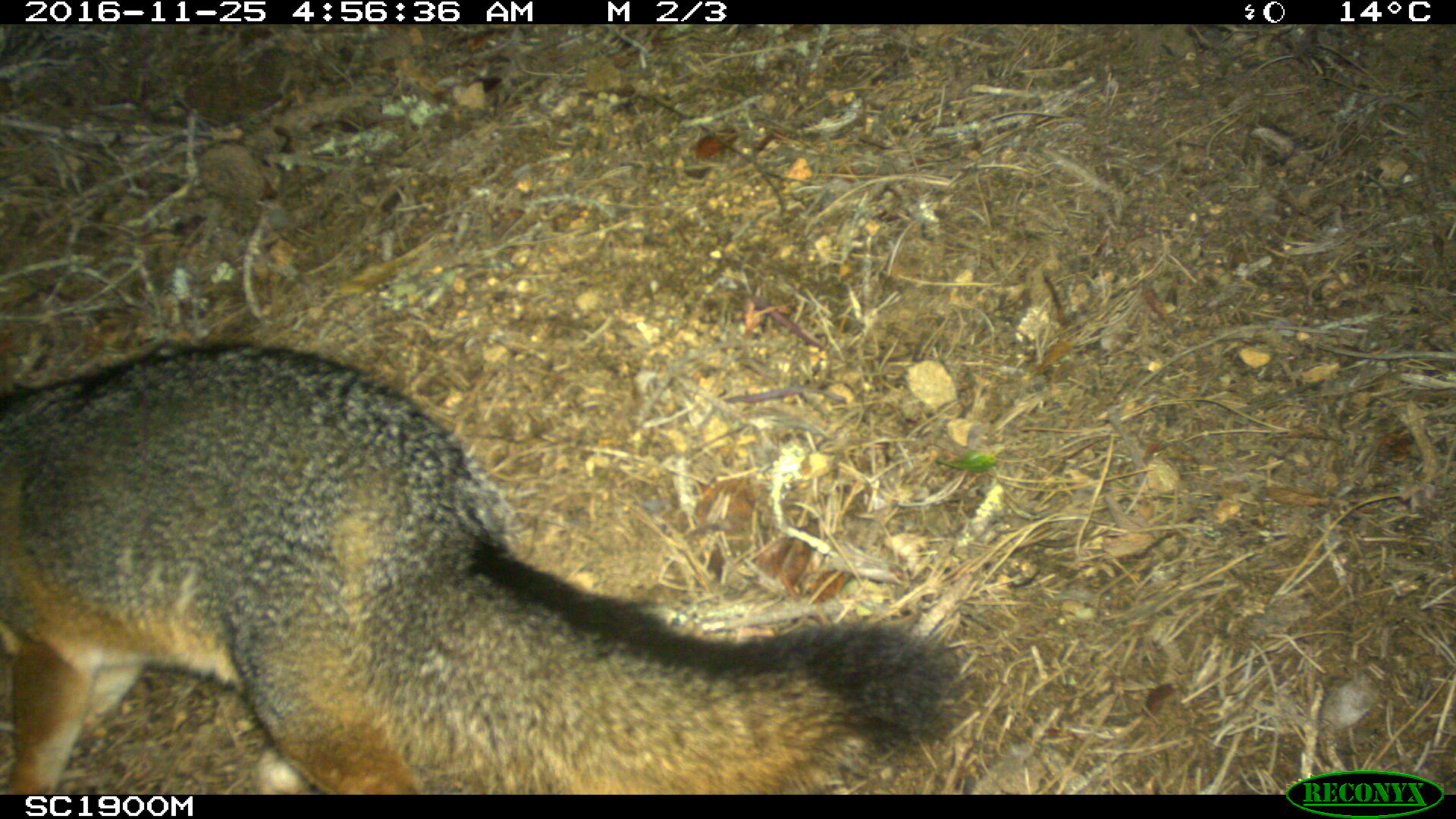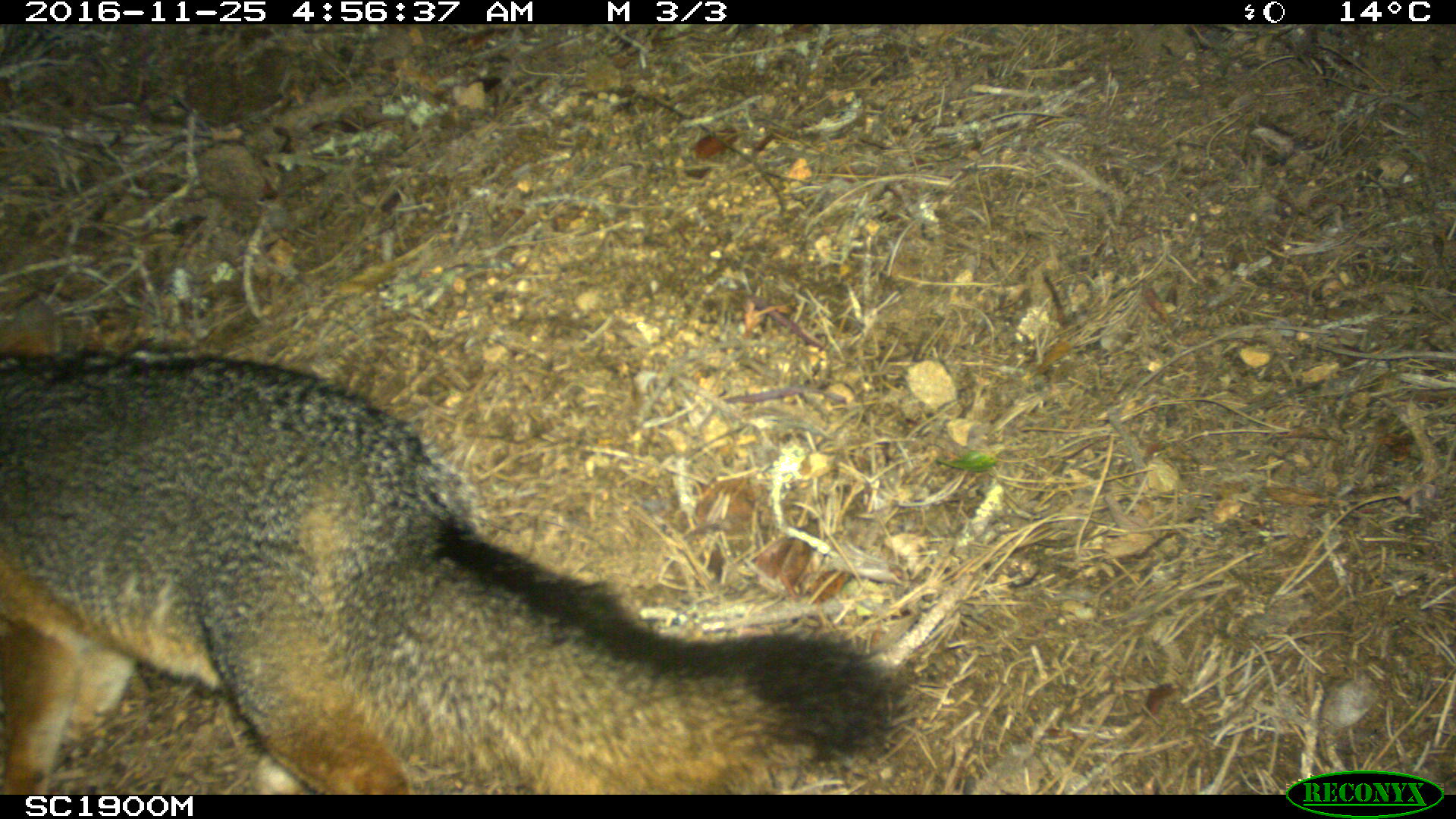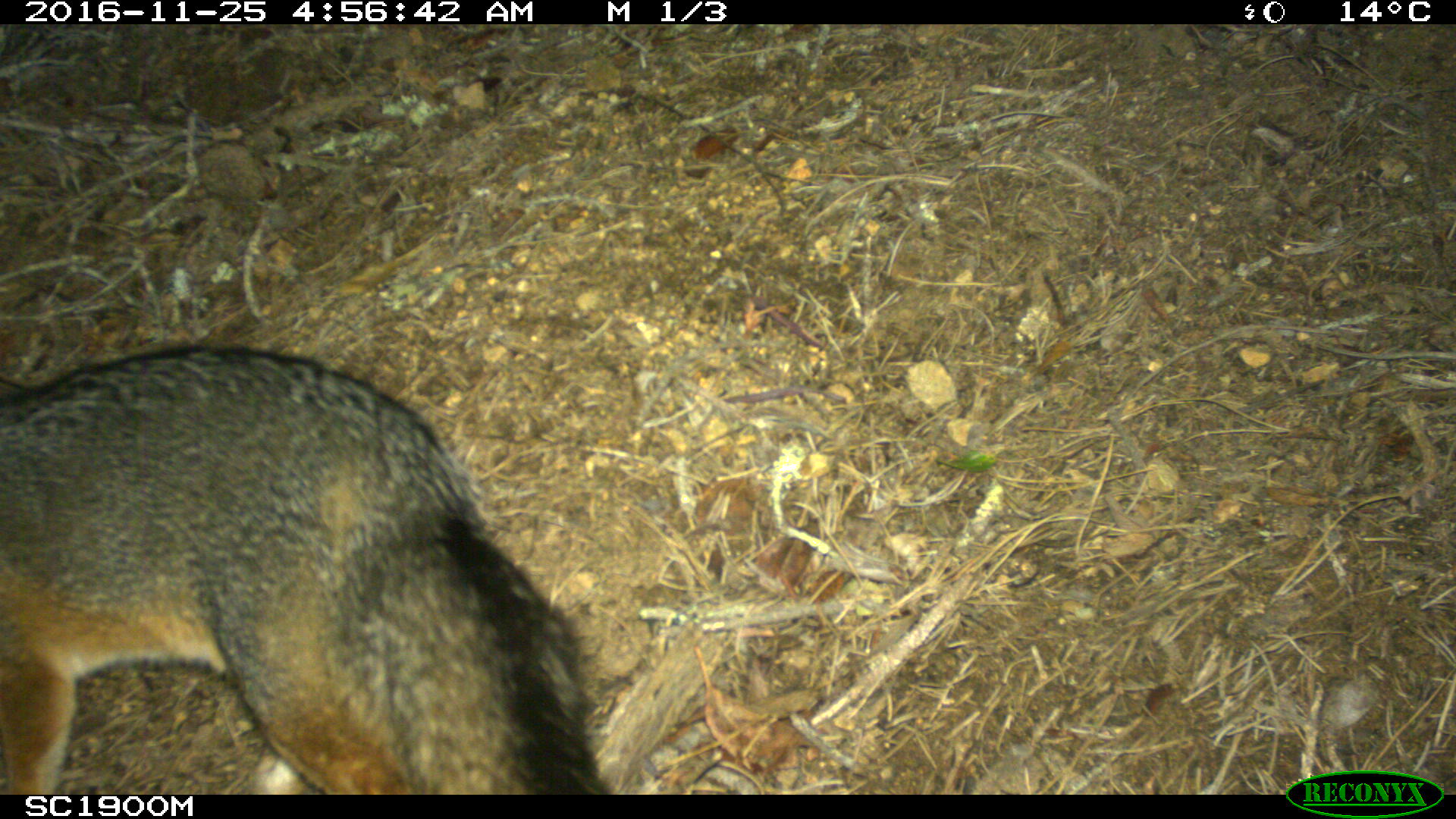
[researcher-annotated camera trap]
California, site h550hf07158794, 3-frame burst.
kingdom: Animalia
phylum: Chordata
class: Mammalia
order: Carnivora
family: Canidae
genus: Urocyon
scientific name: Urocyon littoralis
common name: island fox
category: fox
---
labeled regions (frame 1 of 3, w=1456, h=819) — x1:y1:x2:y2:
fox: 0:340:959:795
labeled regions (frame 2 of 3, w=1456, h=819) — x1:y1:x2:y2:
fox: 0:325:905:795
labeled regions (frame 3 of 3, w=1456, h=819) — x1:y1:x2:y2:
fox: 0:344:608:795